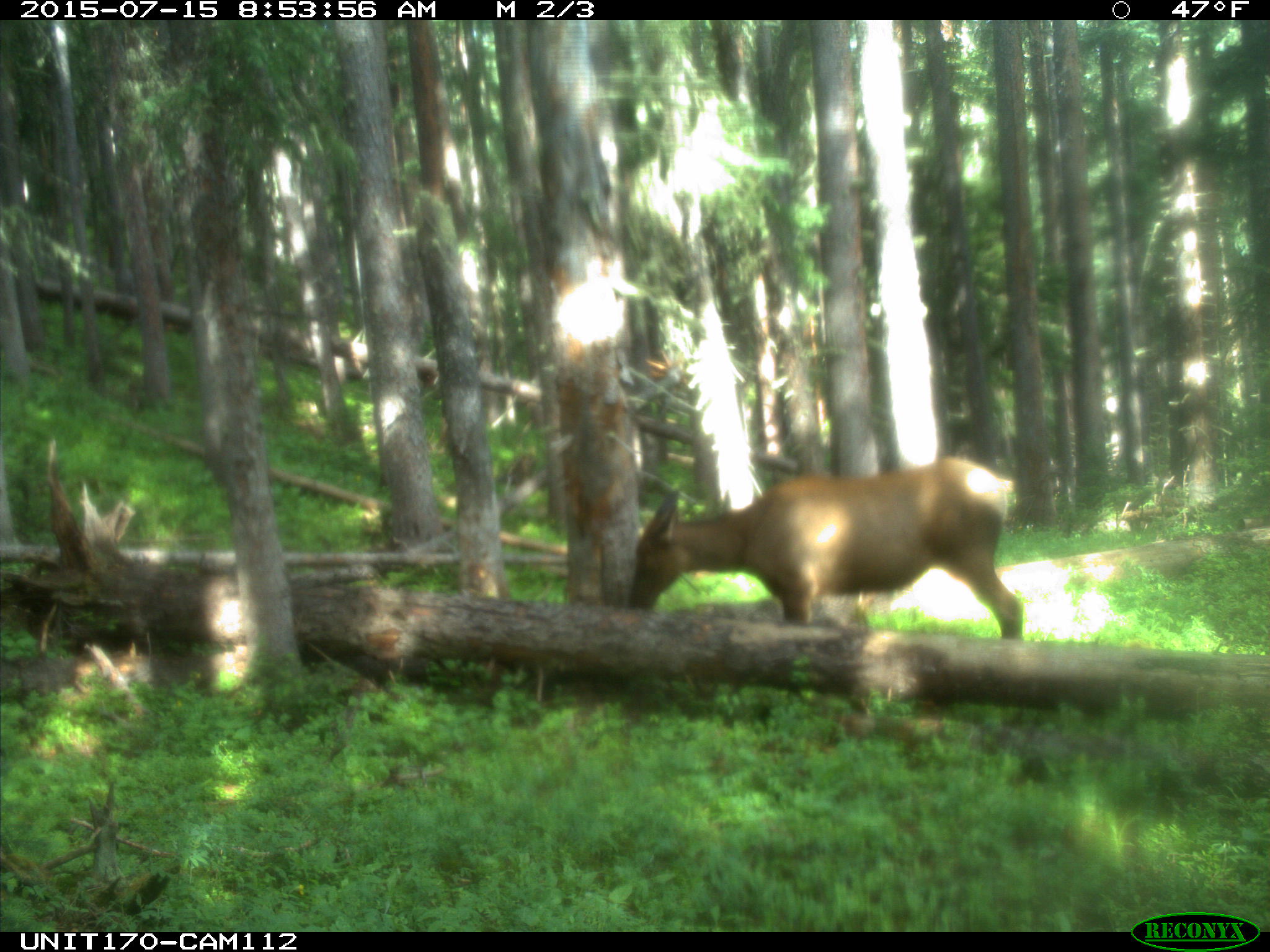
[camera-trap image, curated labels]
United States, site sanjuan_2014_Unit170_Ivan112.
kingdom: Animalia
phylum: Chordata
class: Mammalia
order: Artiodactyla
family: Cervidae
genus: Cervus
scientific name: Cervus elaphus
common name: red deer